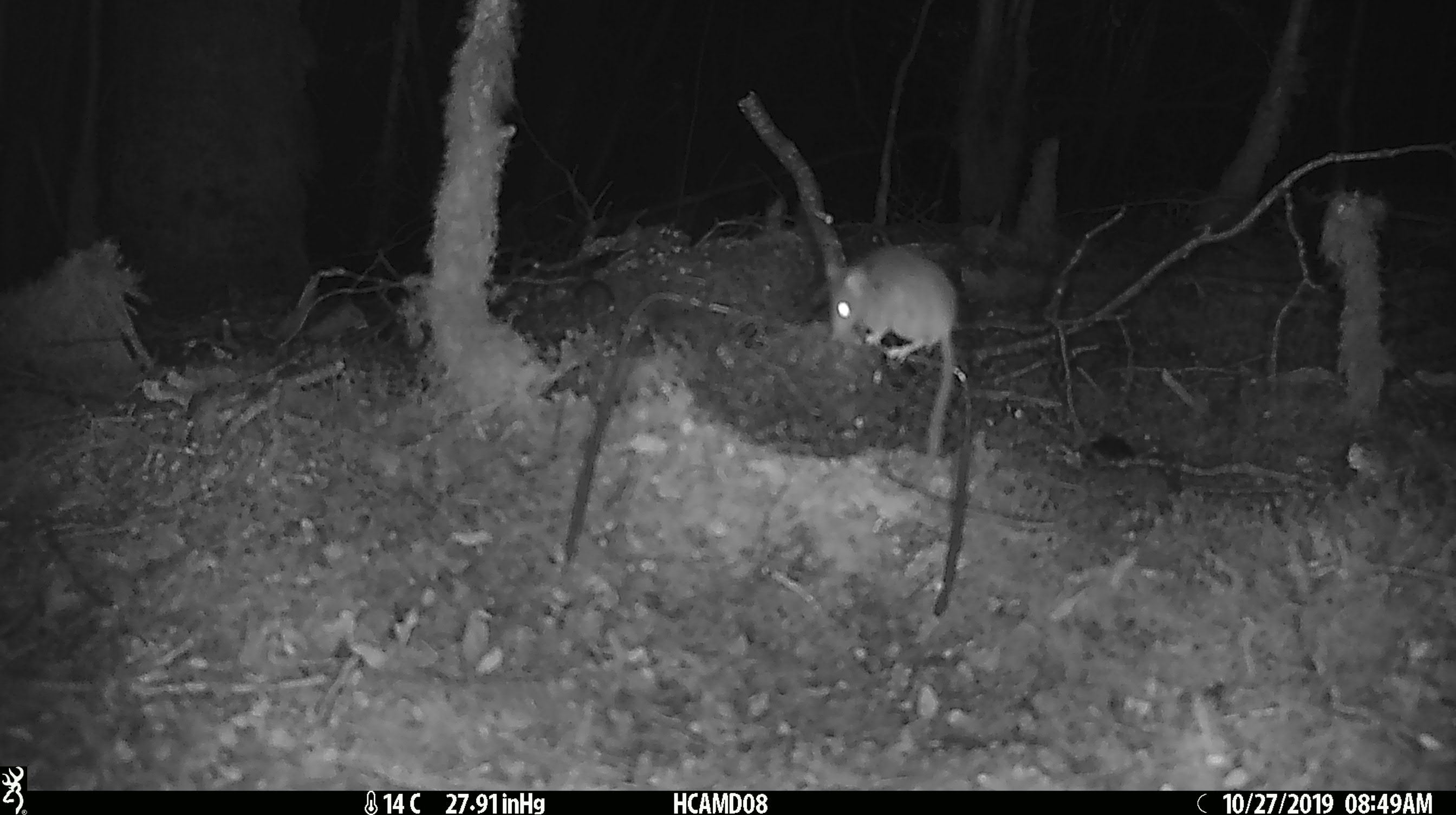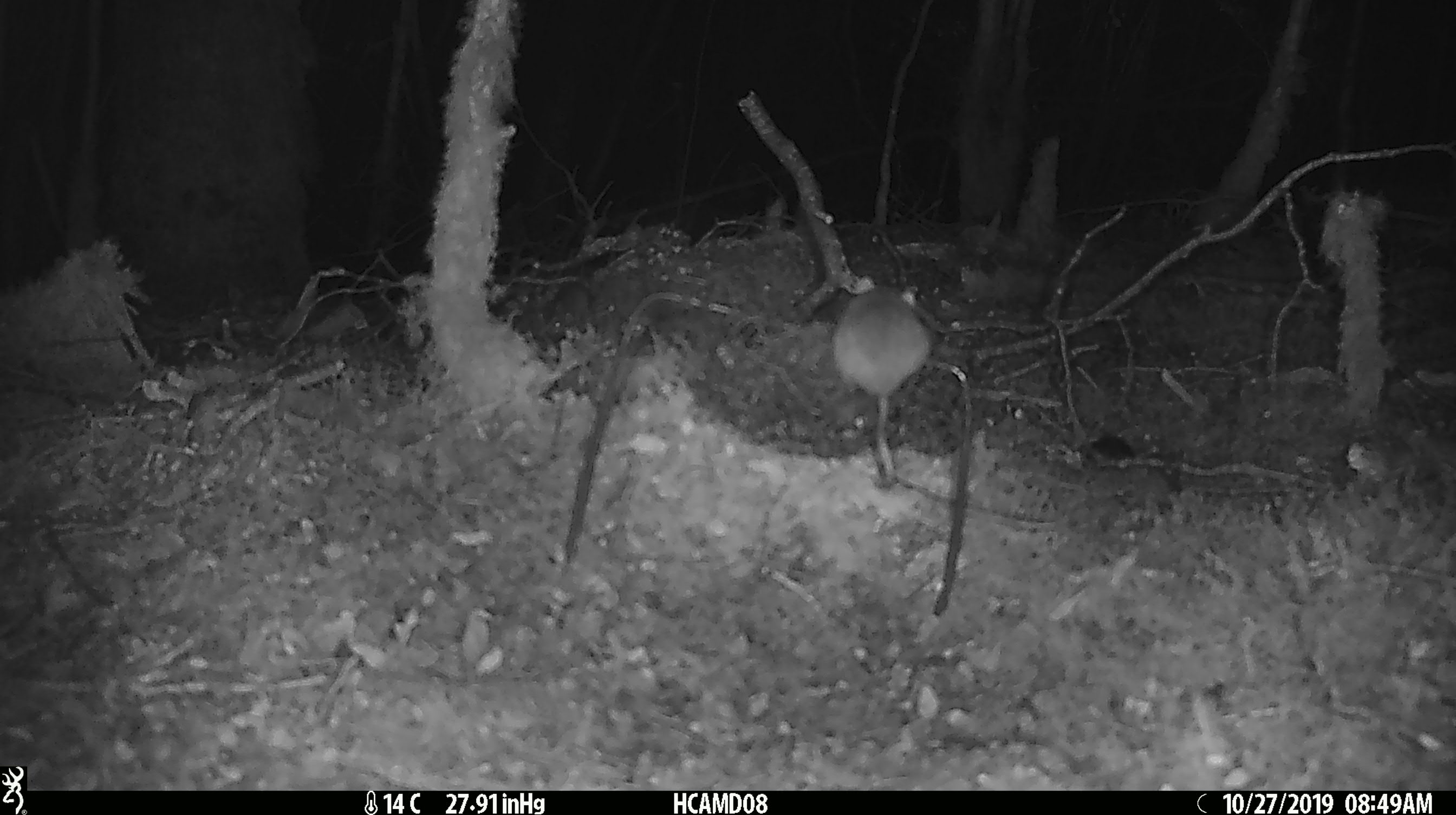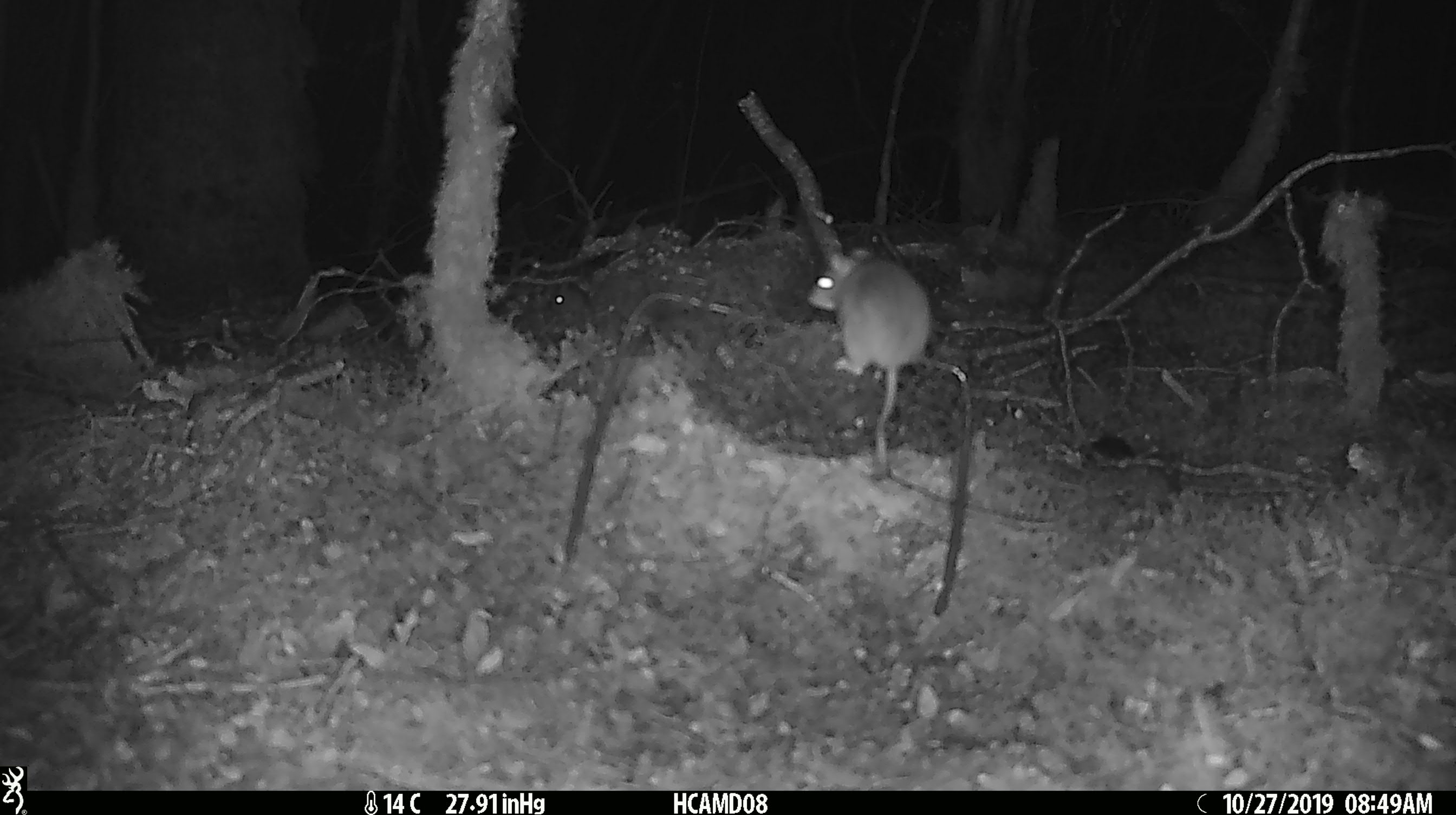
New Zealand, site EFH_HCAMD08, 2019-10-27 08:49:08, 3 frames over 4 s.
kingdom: Animalia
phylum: Chordata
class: Mammalia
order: Rodentia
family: Muridae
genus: Mus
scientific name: Mus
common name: mouse